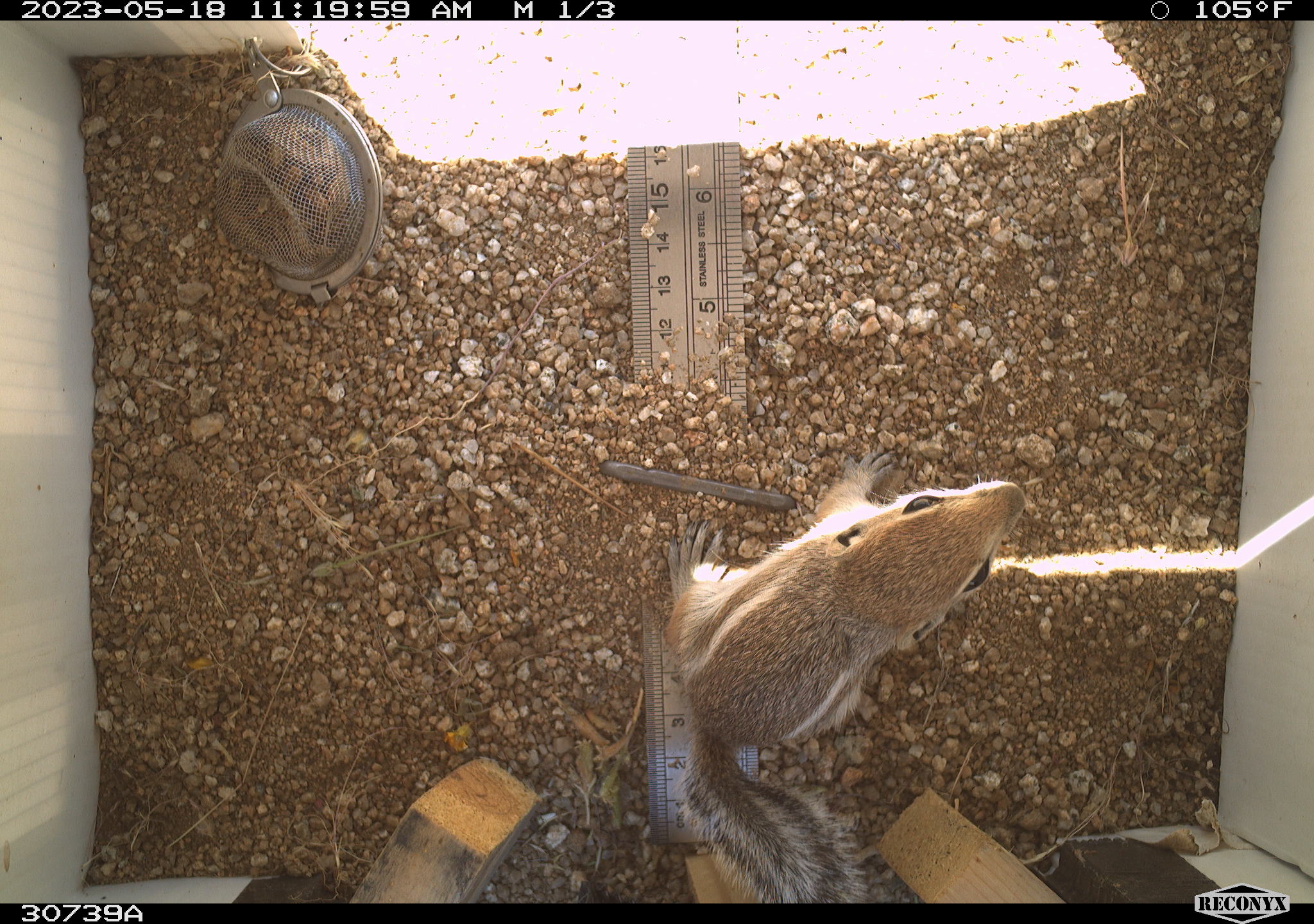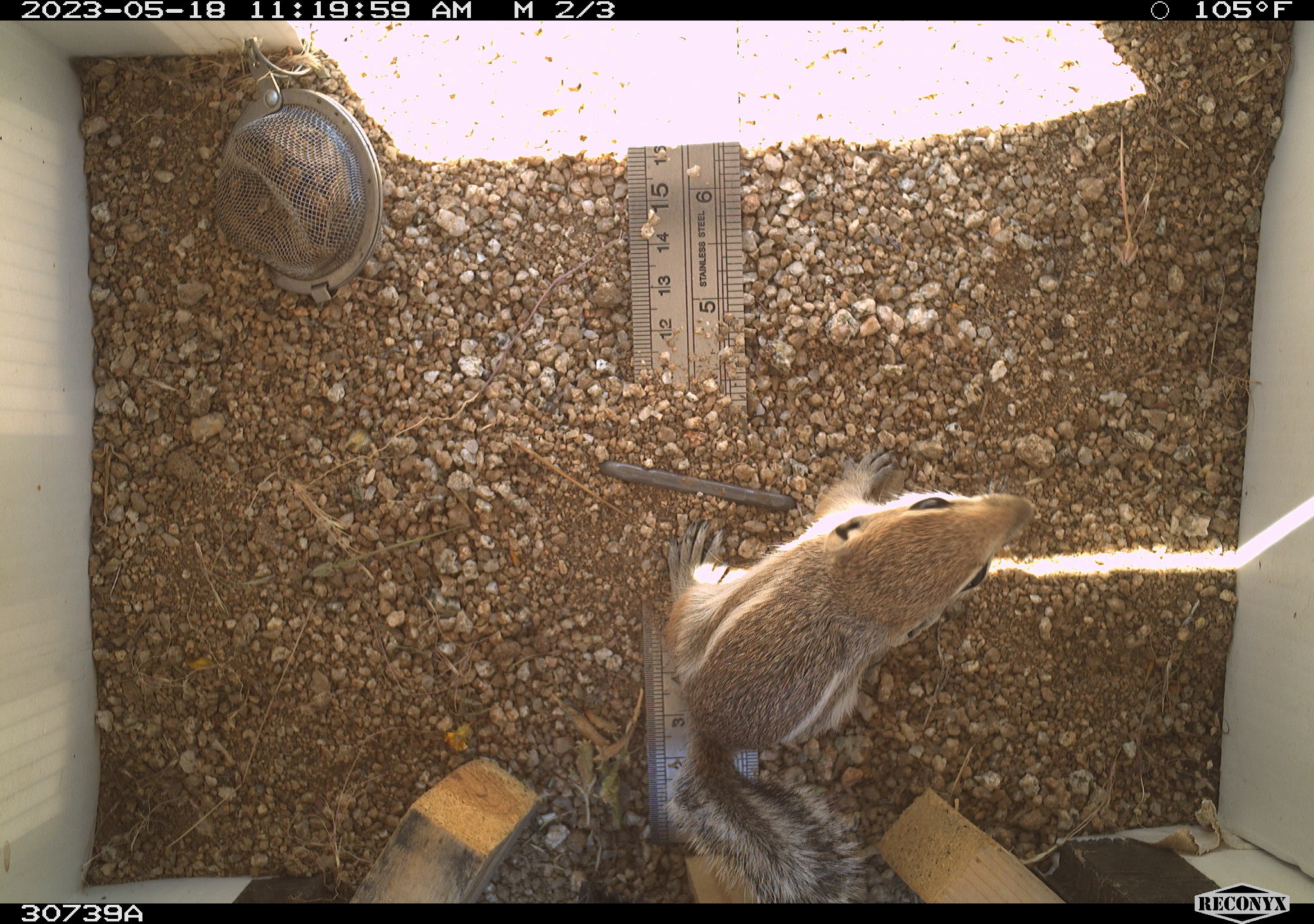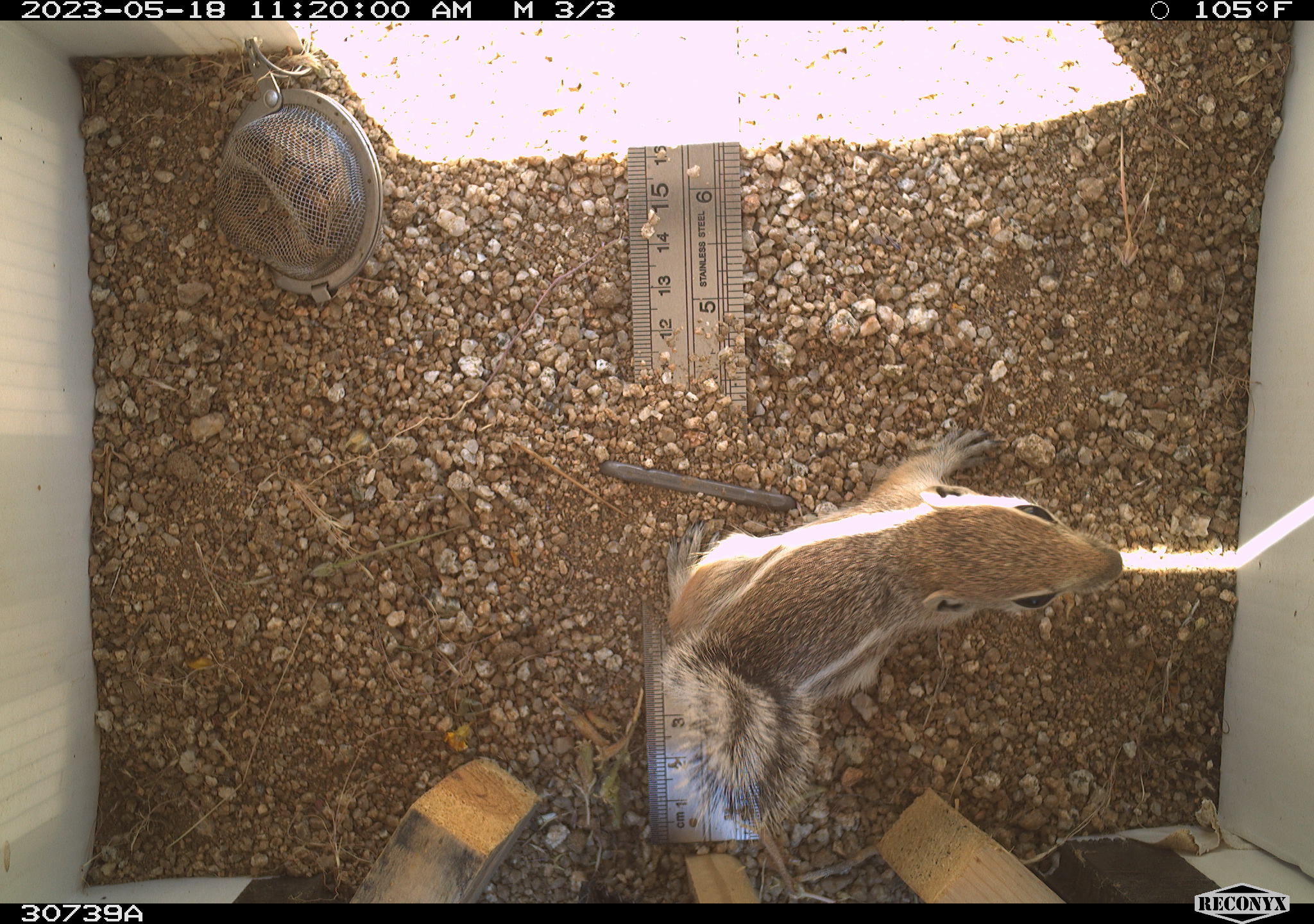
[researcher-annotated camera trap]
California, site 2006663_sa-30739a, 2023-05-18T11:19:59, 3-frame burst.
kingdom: Animalia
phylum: Chordata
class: Mammalia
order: Rodentia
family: Sciuridae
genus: Ammospermophilus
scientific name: Ammospermophilus leucurus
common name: white-tailed antelope squirrel